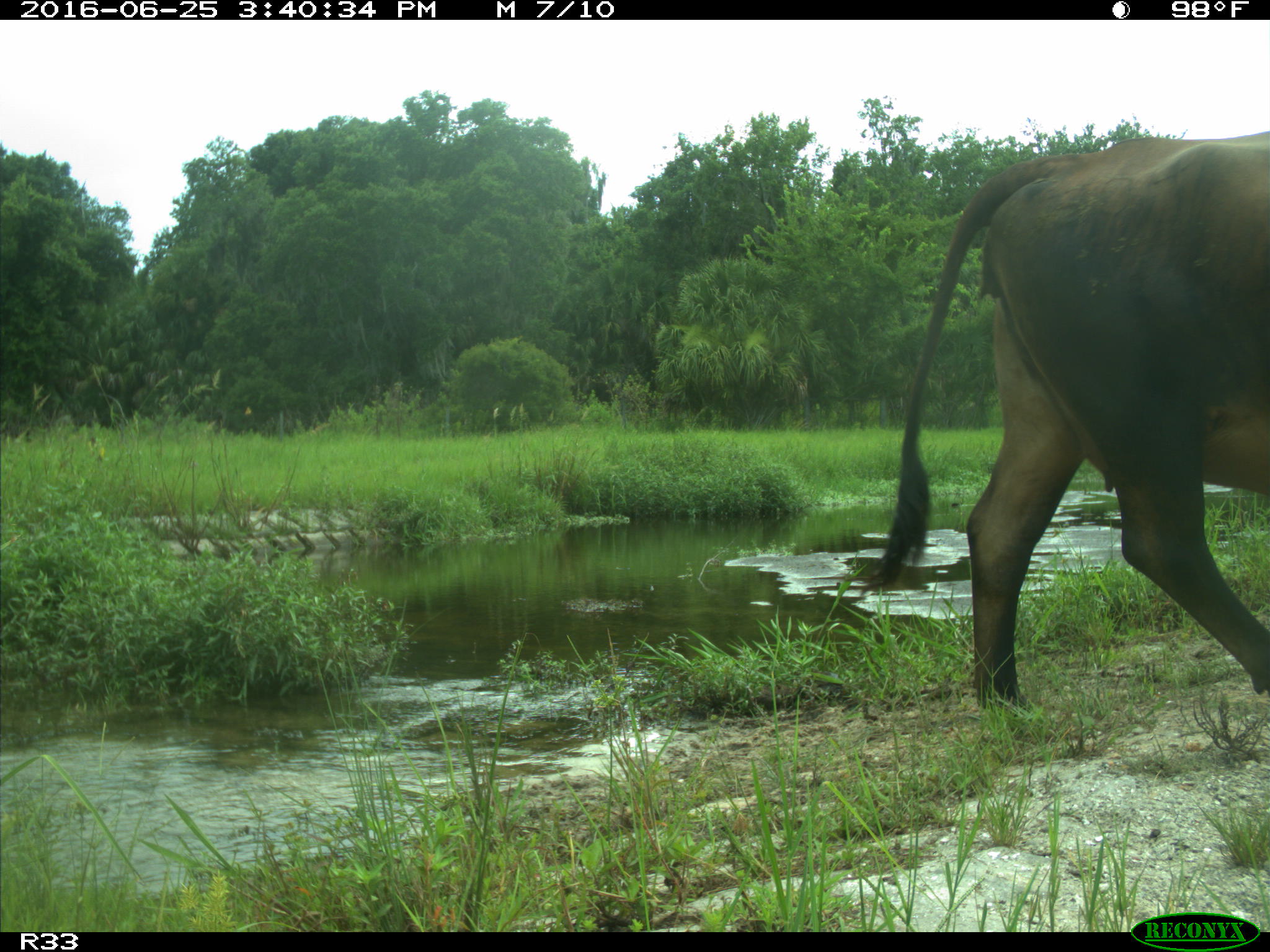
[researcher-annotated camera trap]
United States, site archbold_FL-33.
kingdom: Animalia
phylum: Chordata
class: Mammalia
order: Artiodactyla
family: Bovidae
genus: Bos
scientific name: Bos taurus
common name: domestic cow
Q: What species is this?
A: Bos taurus (domestic cow).